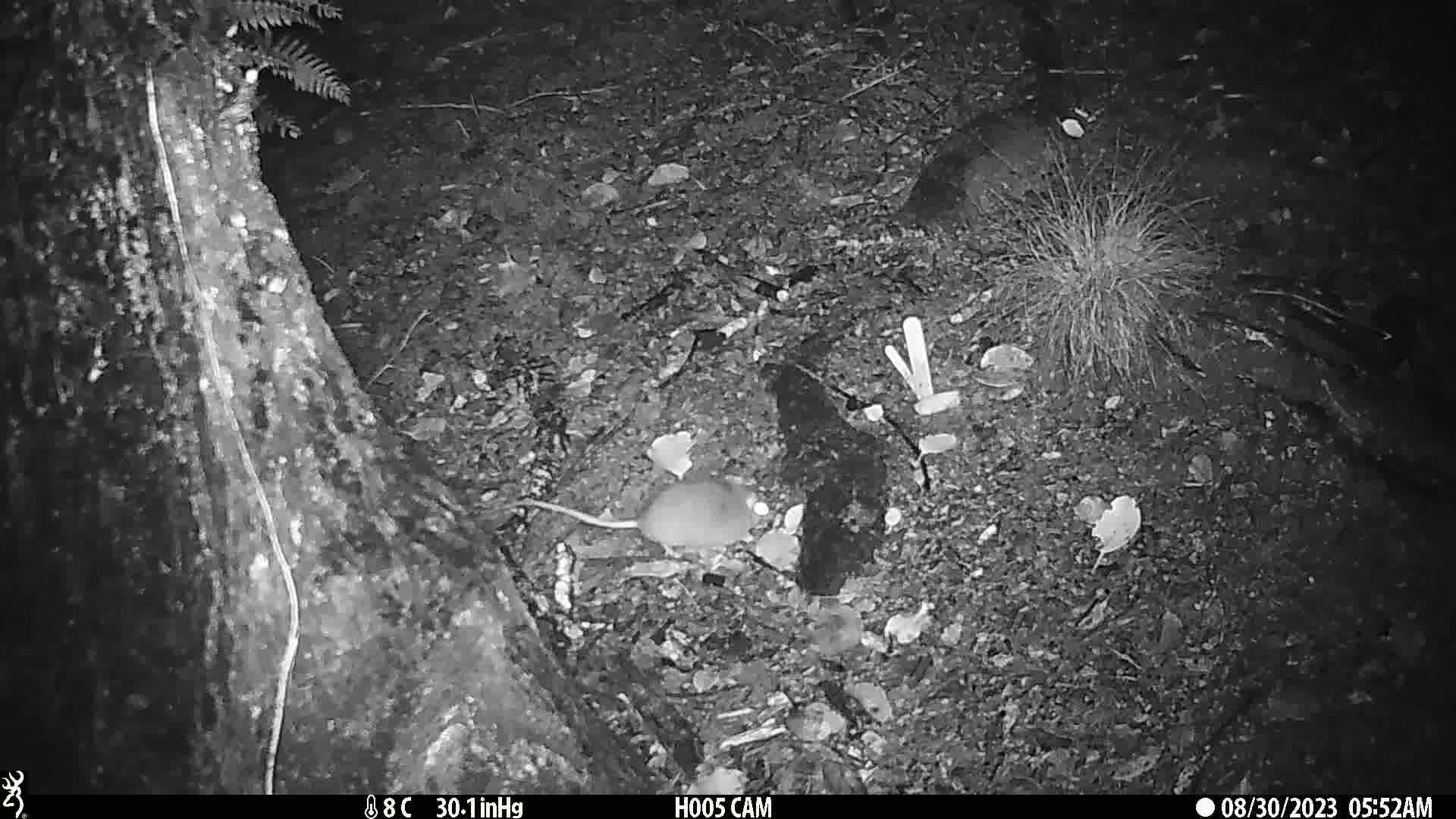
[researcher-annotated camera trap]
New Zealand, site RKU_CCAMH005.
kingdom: Animalia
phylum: Chordata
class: Mammalia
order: Rodentia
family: Muridae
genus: Rattus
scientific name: Rattus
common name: rat